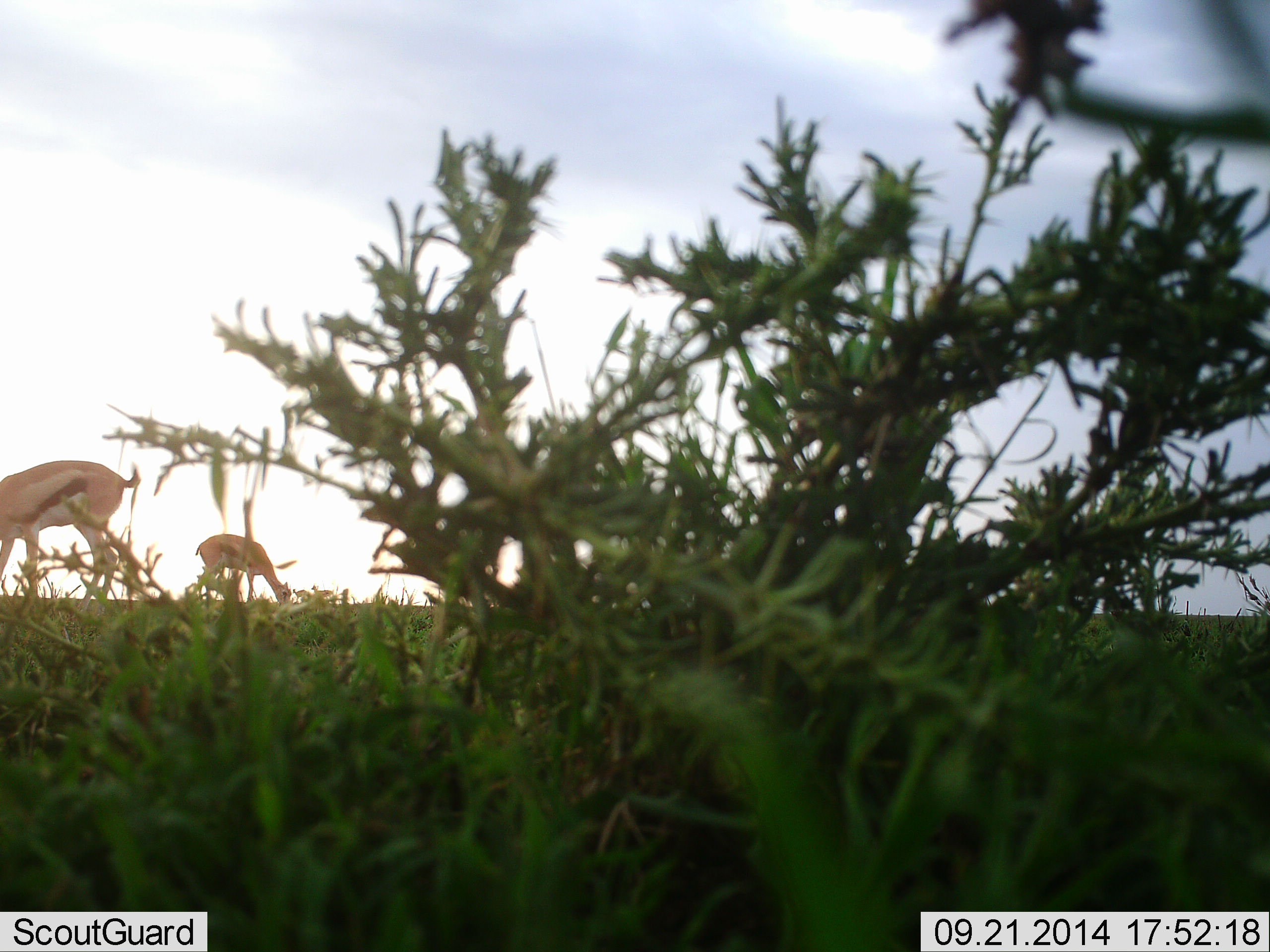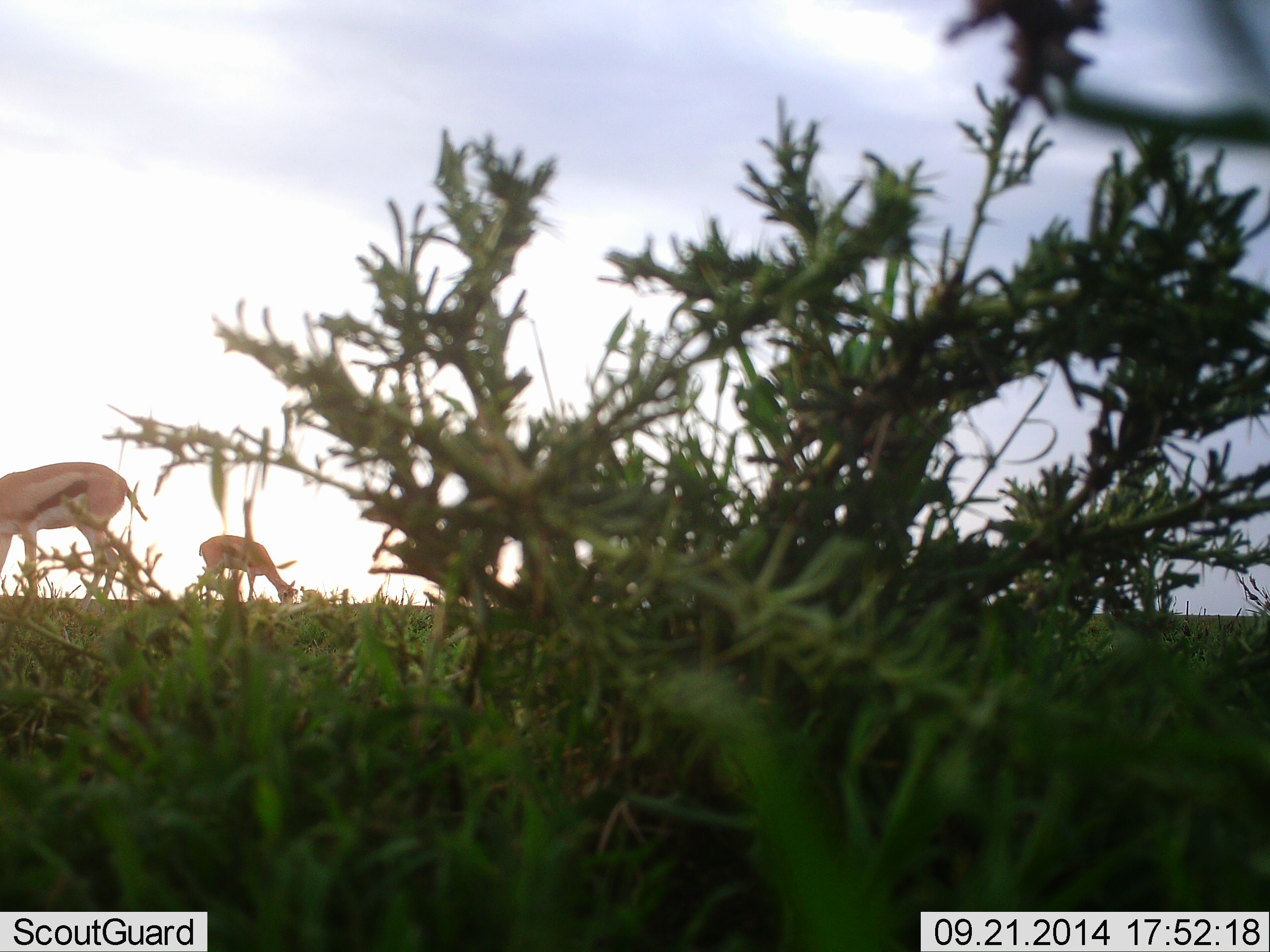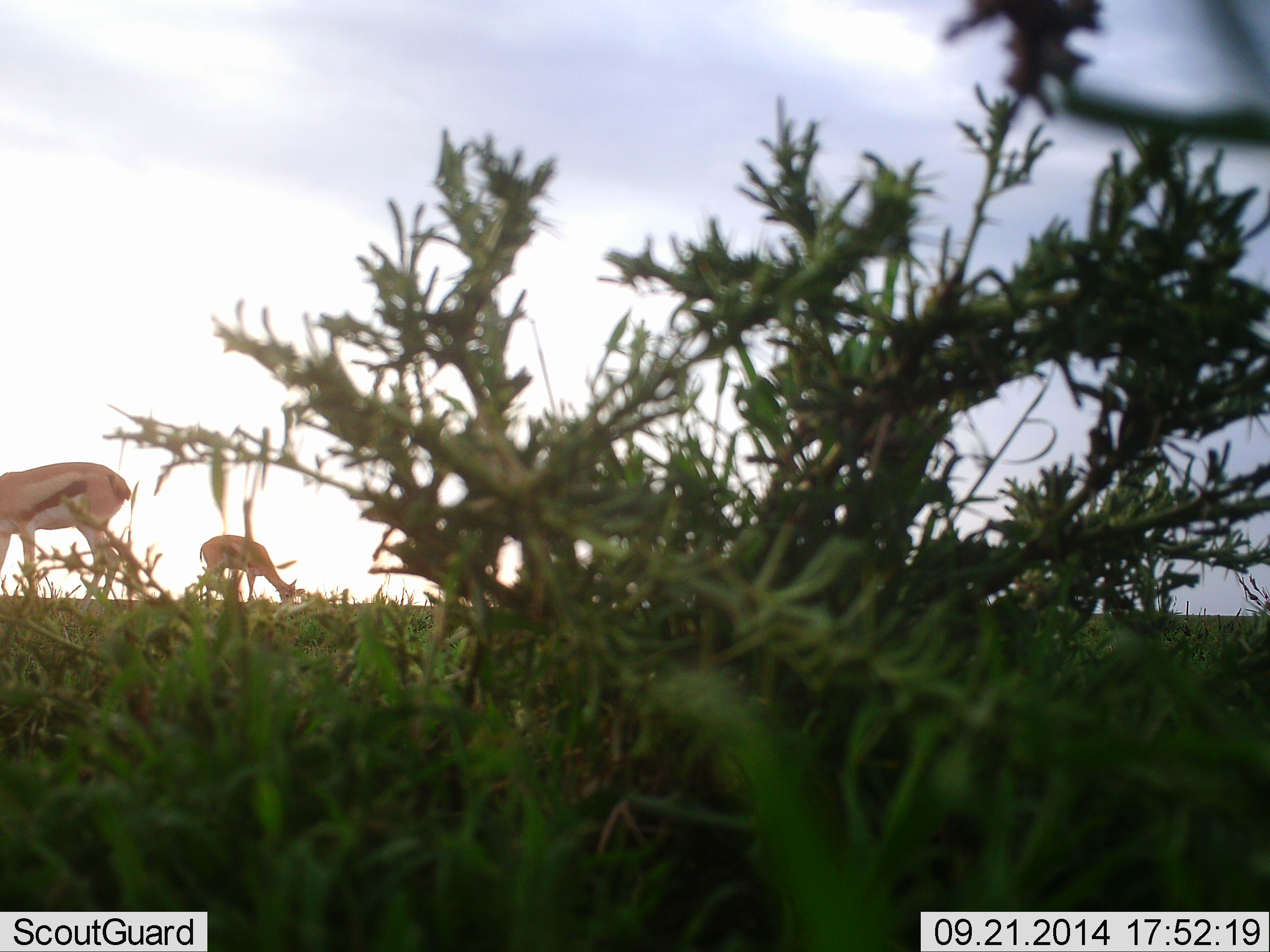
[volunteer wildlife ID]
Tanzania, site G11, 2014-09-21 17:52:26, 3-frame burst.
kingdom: Animalia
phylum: Chordata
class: Mammalia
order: Artiodactyla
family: Bovidae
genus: Eudorcas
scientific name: Eudorcas thomsonii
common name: thomson's gazelle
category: gazellethomsons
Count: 2.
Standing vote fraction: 20%.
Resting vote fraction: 0%.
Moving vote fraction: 0%.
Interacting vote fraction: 0%.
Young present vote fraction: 0%.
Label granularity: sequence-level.